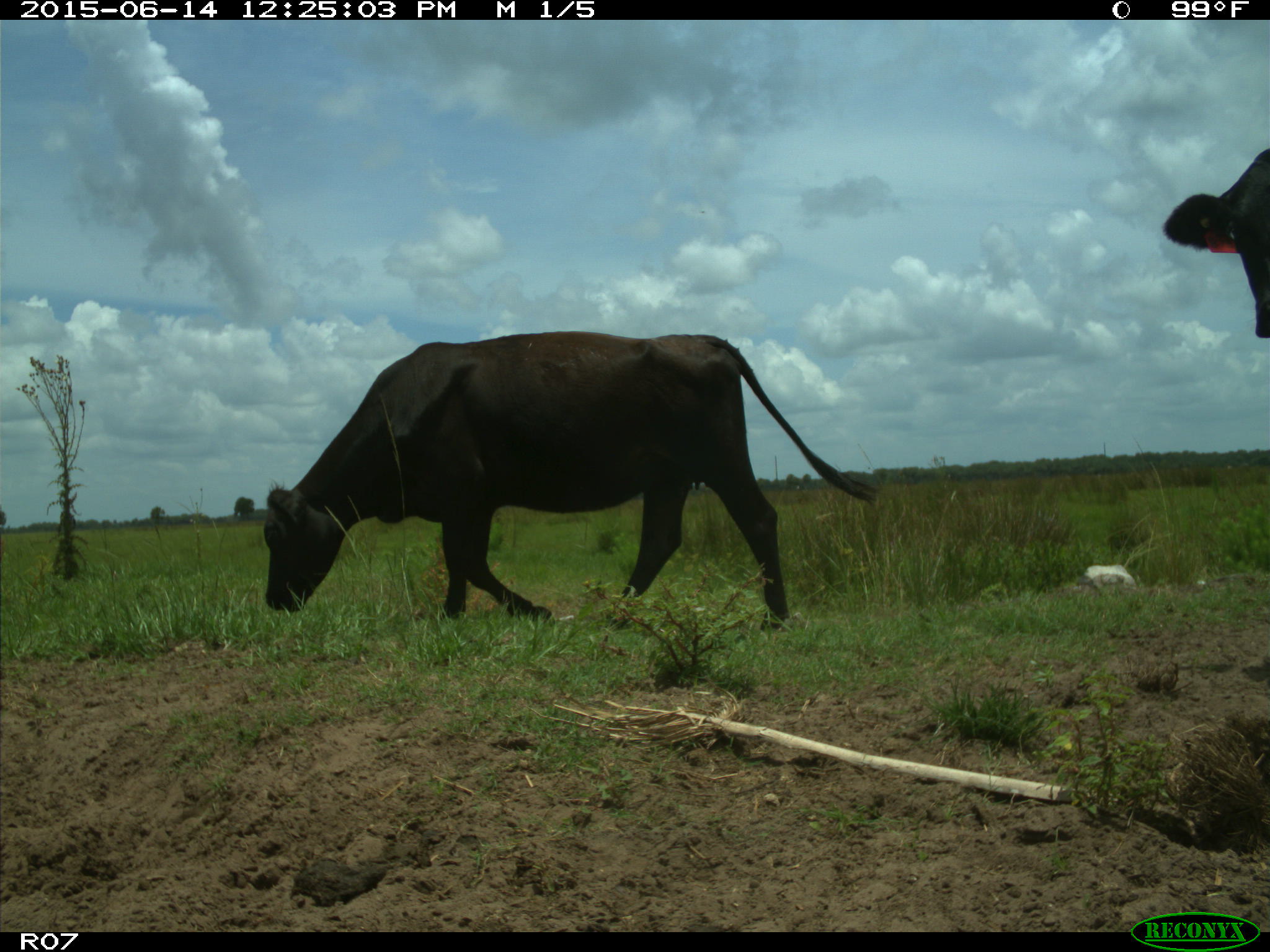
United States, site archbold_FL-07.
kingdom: Animalia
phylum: Chordata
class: Mammalia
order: Artiodactyla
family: Bovidae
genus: Bos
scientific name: Bos taurus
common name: domestic cow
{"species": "Bos taurus (domestic cow)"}